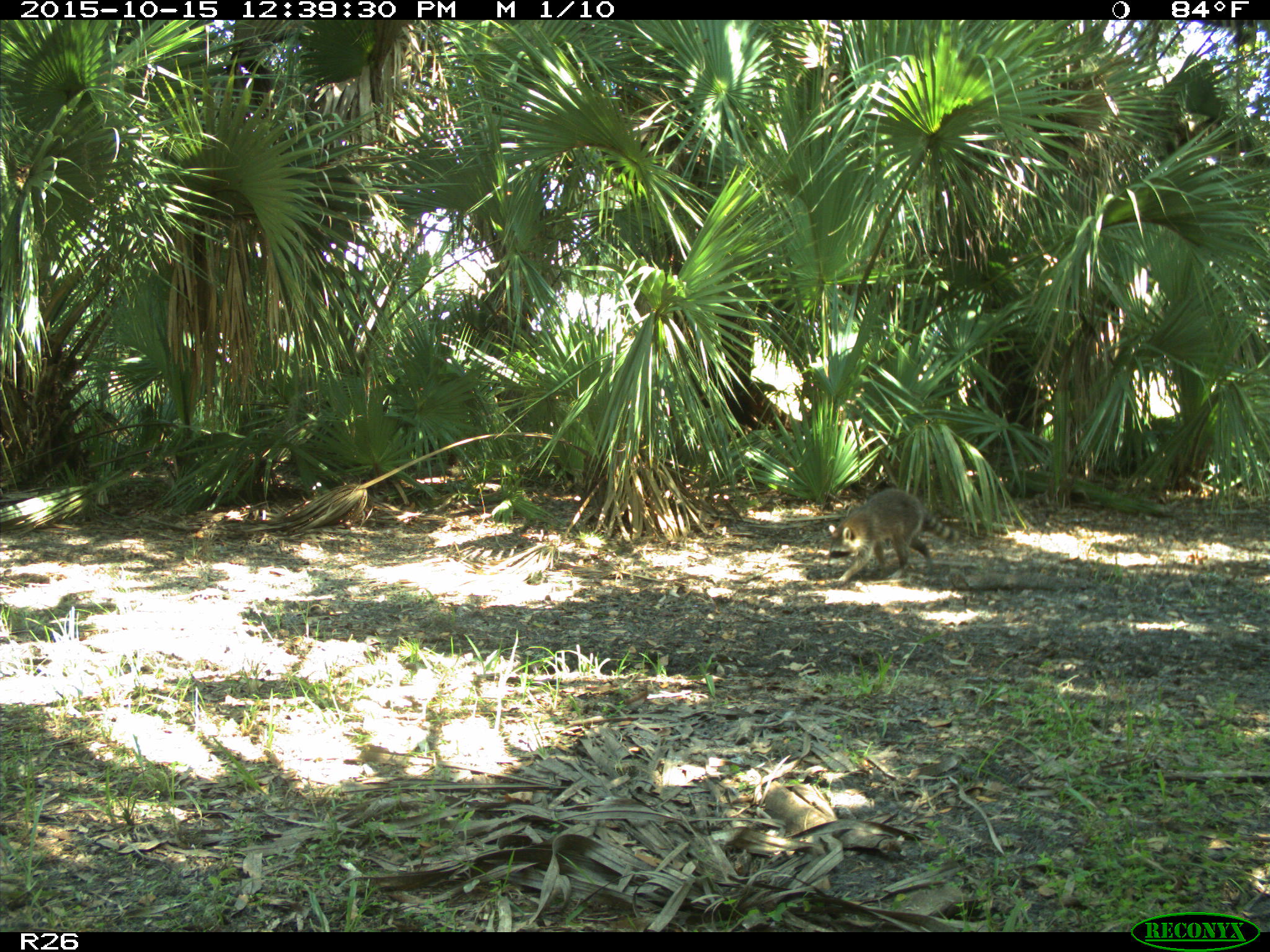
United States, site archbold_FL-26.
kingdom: Animalia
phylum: Chordata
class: Mammalia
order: Carnivora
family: Procyonidae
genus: Procyon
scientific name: Procyon lotor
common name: common raccoon